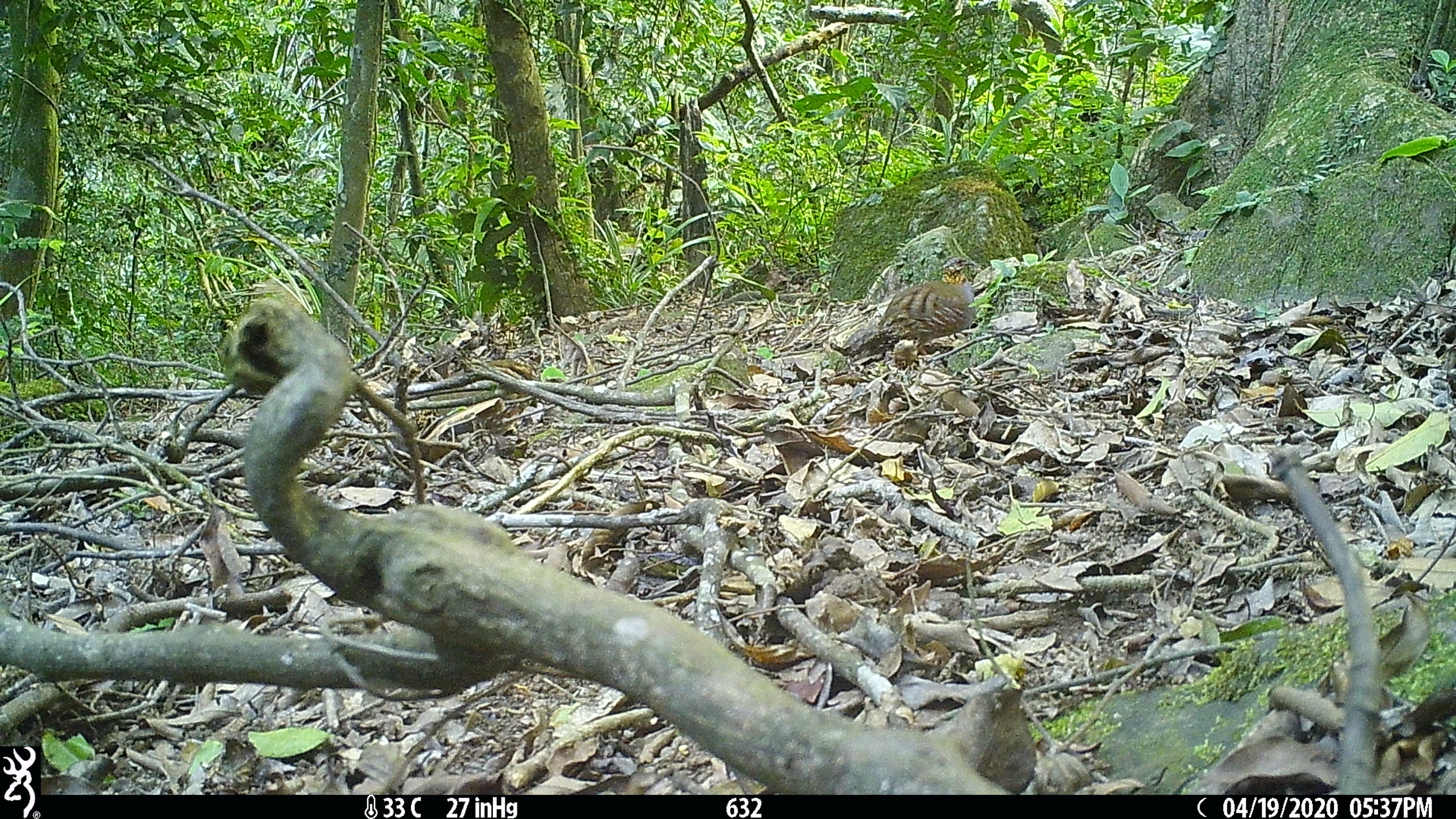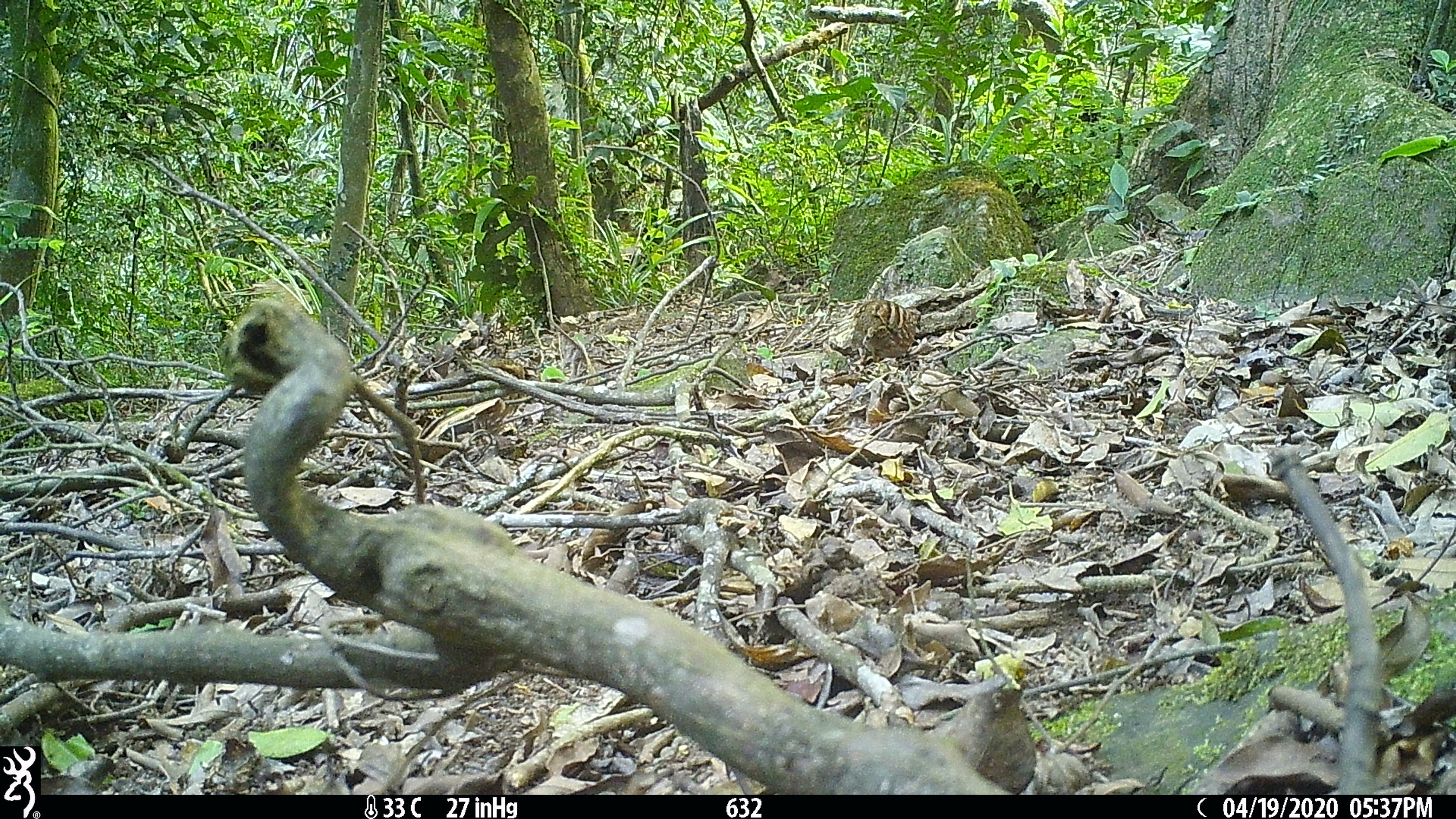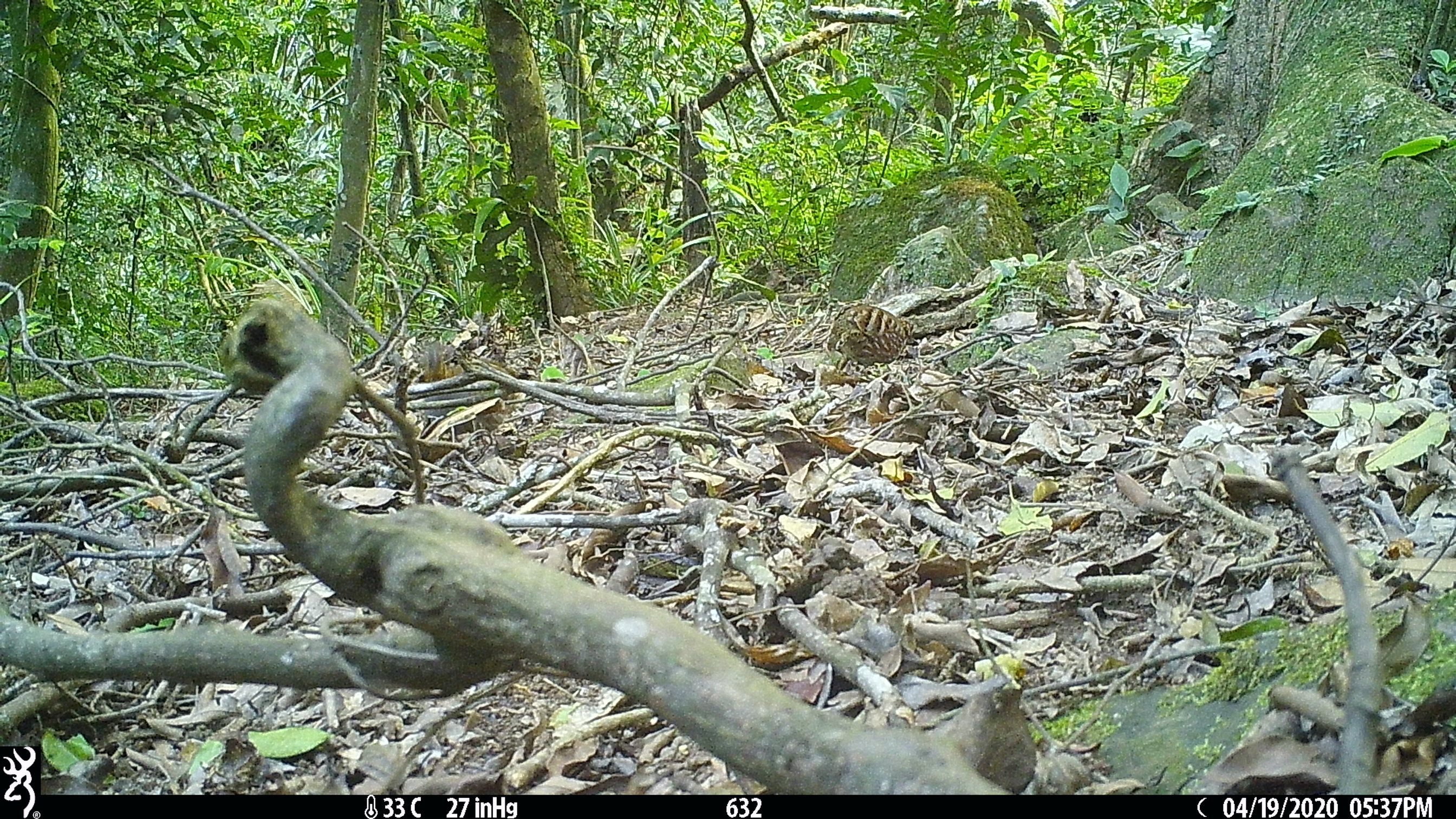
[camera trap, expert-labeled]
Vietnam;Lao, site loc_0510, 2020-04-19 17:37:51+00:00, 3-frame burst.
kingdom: Animalia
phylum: Chordata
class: Aves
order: Galliformes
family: Phasianidae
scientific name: Phasianidae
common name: partridge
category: unidentified partridge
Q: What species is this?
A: Unidentified partridge (partridge) (Phasianidae).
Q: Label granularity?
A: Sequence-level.